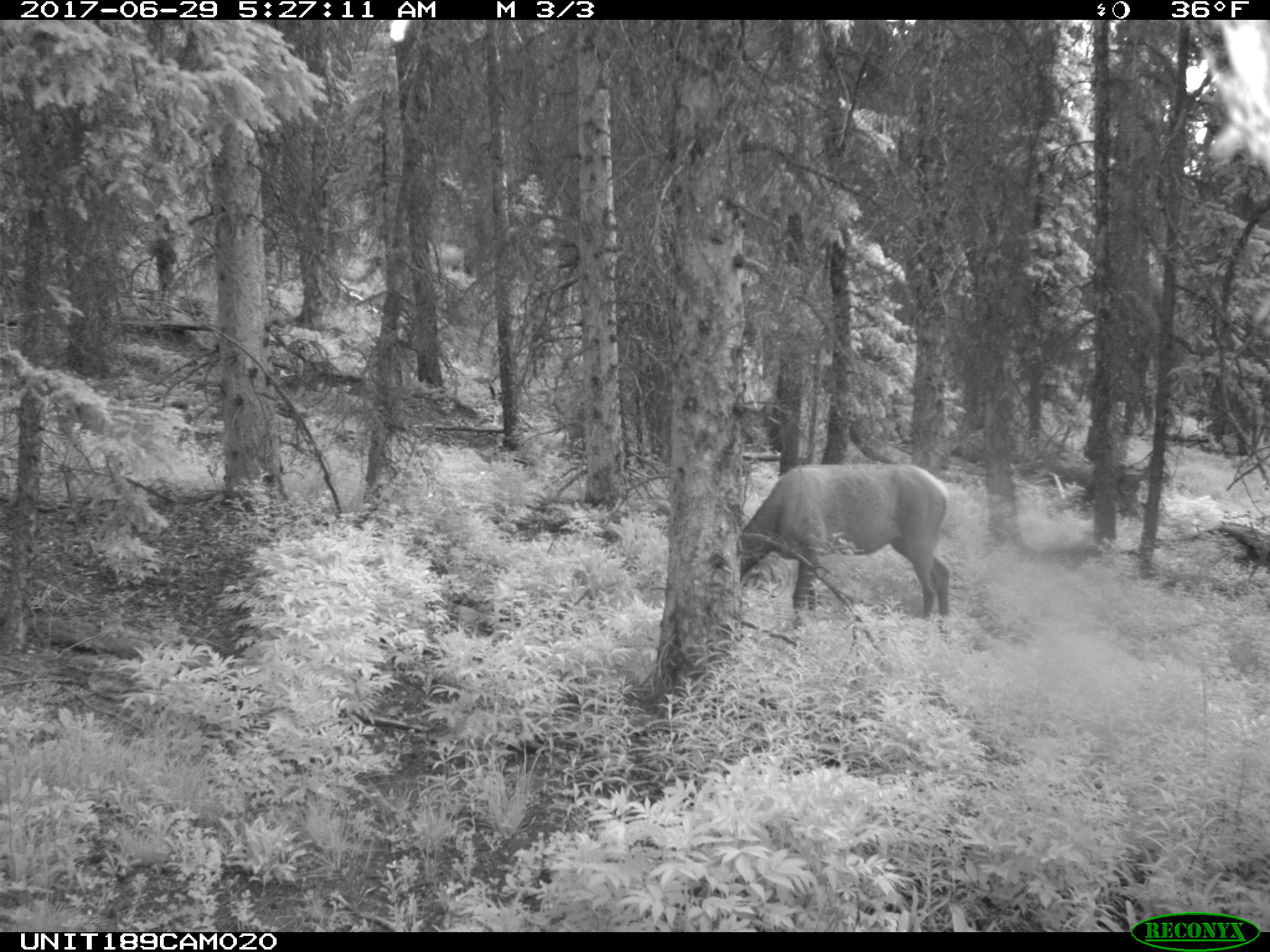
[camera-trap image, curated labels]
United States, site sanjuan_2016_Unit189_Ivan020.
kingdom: Animalia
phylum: Chordata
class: Mammalia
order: Artiodactyla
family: Cervidae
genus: Cervus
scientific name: Cervus elaphus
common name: red deer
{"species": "Cervus elaphus (red deer)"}